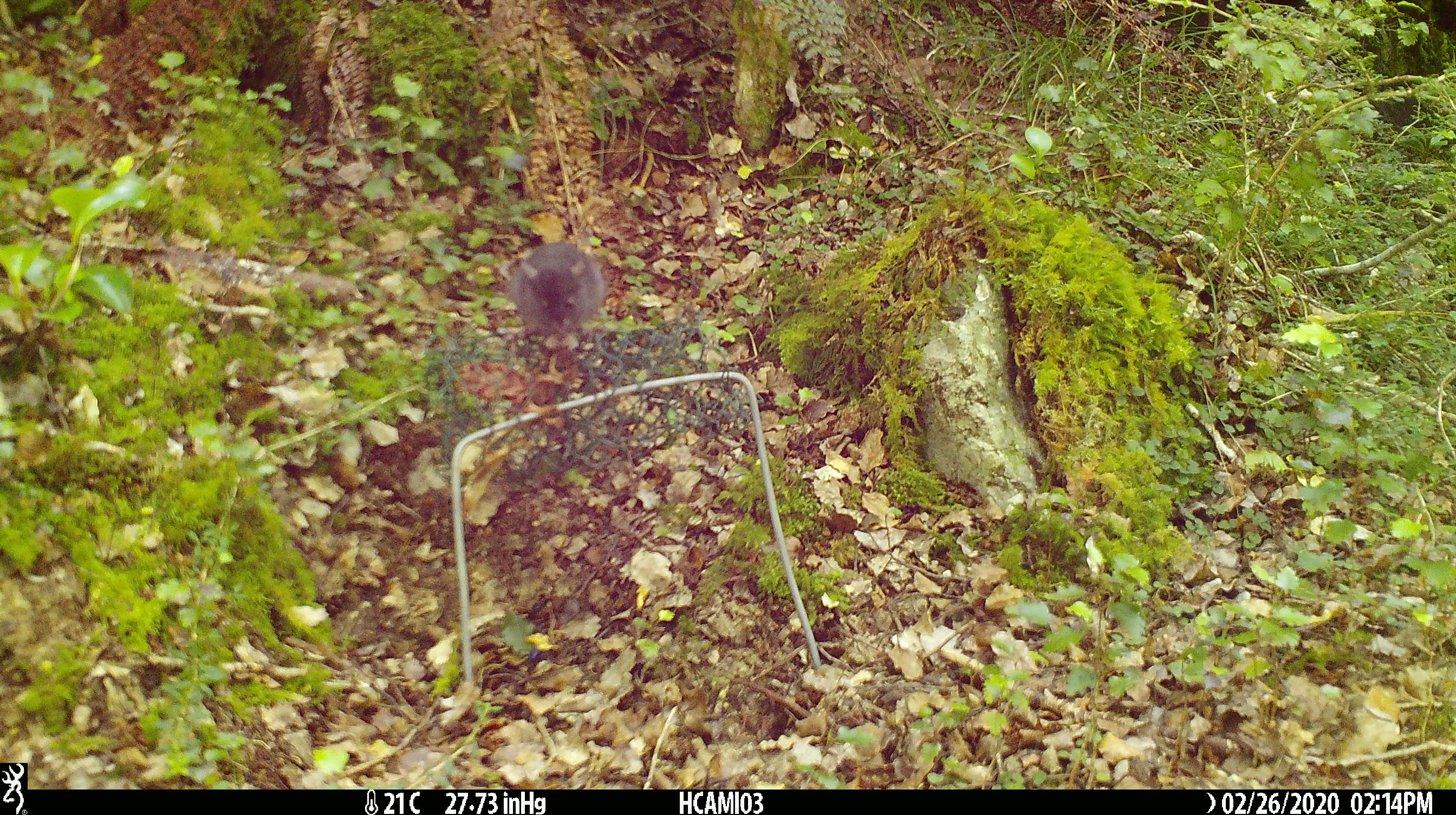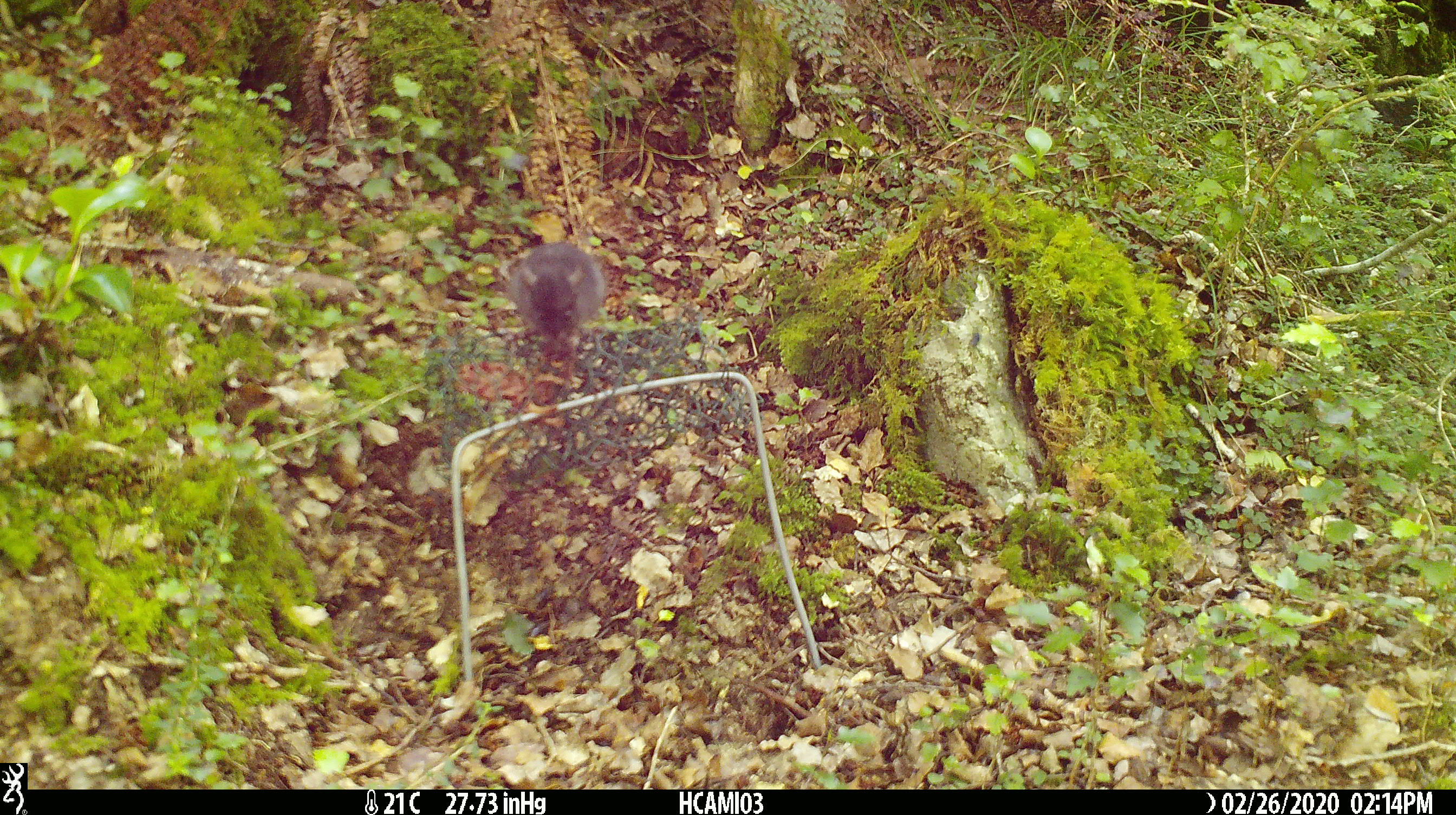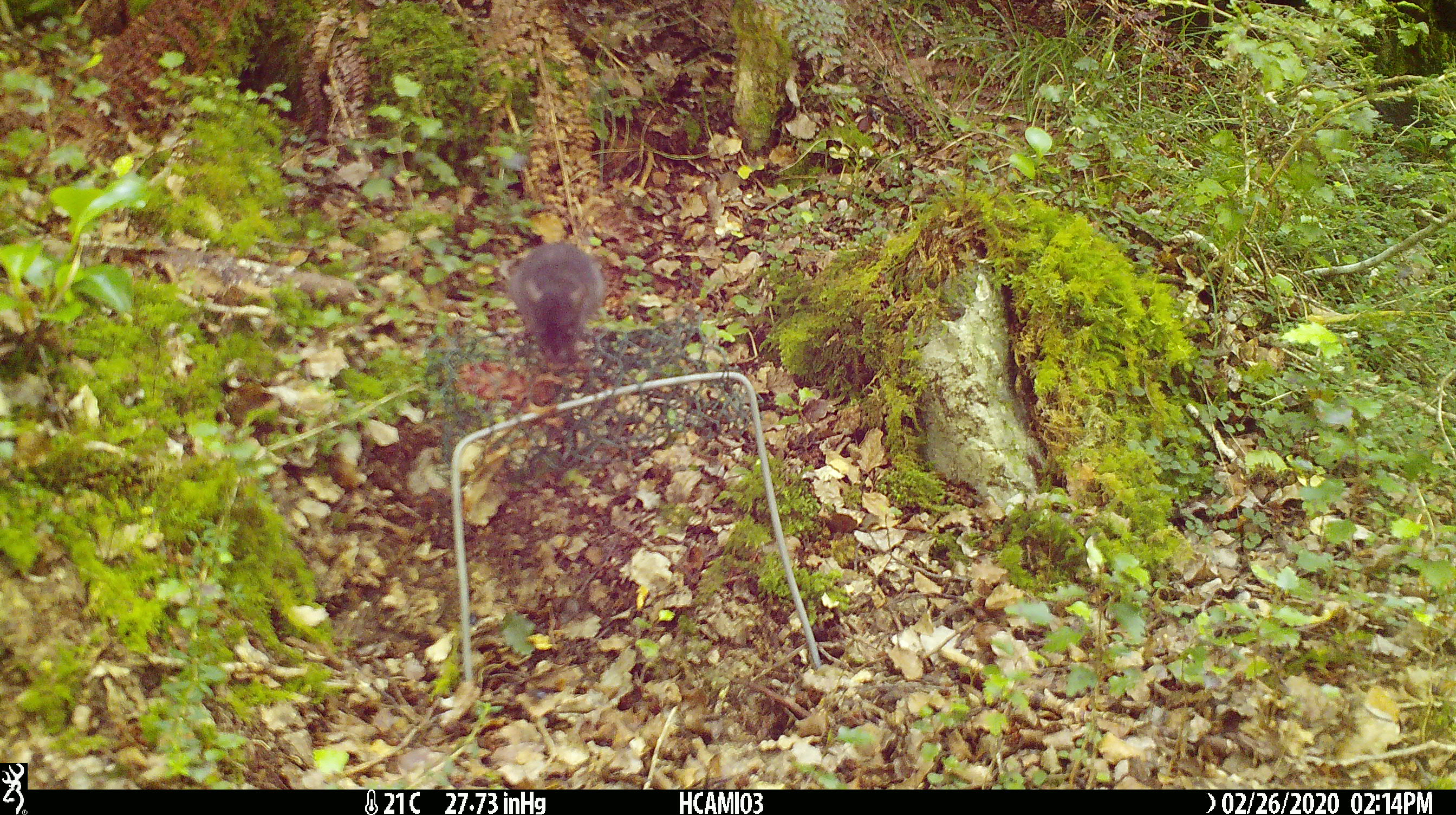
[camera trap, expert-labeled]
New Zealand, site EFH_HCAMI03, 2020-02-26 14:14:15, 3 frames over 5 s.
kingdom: Animalia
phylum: Chordata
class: Mammalia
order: Rodentia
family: Muridae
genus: Mus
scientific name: Mus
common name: mouse